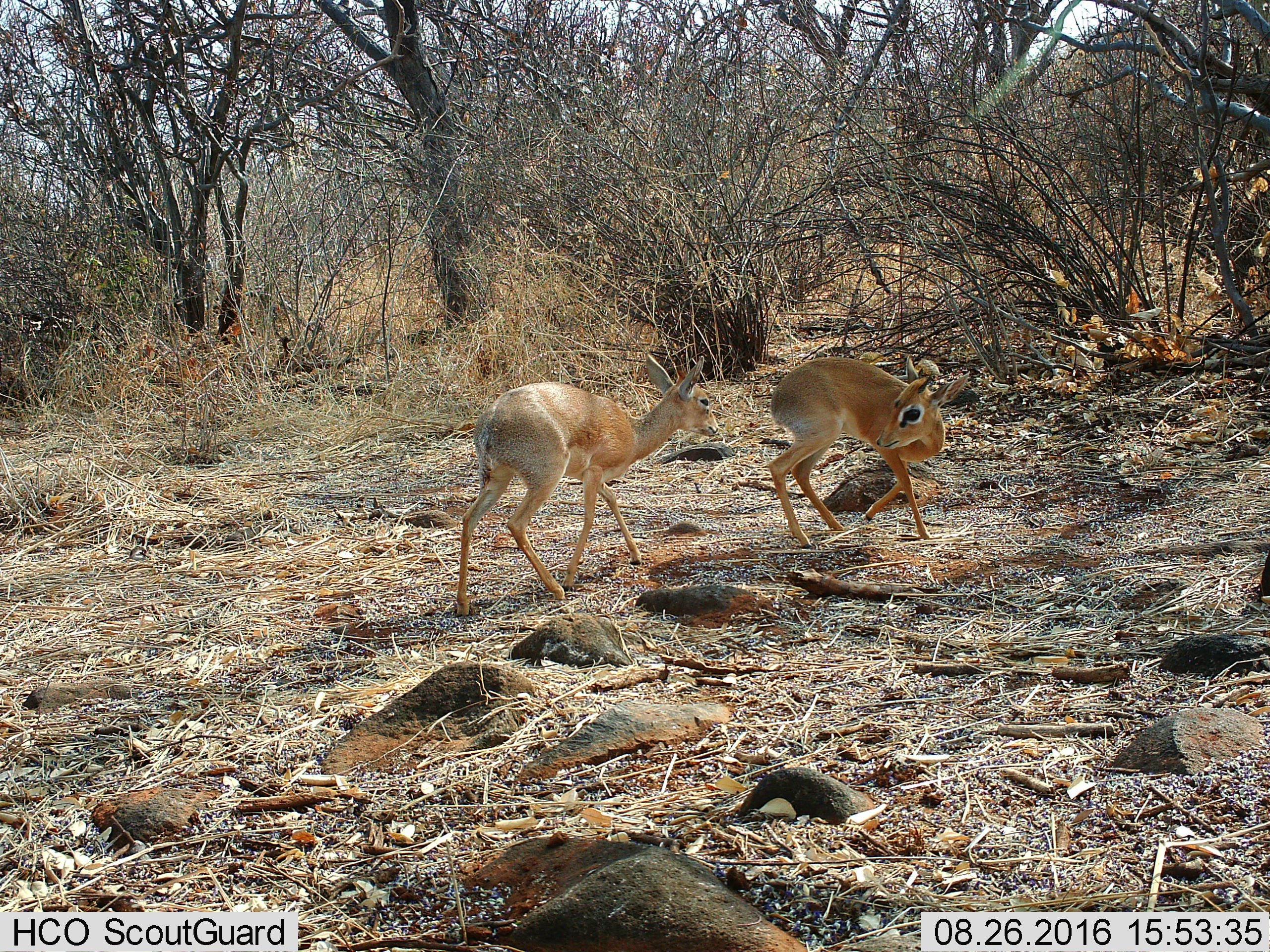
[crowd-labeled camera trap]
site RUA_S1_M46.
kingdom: Animalia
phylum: Chordata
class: Mammalia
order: Artiodactyla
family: Bovidae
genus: Madoqua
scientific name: Madoqua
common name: dik-dik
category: dikdik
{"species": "dikdik (dik-dik) (Madoqua)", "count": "2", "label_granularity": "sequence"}